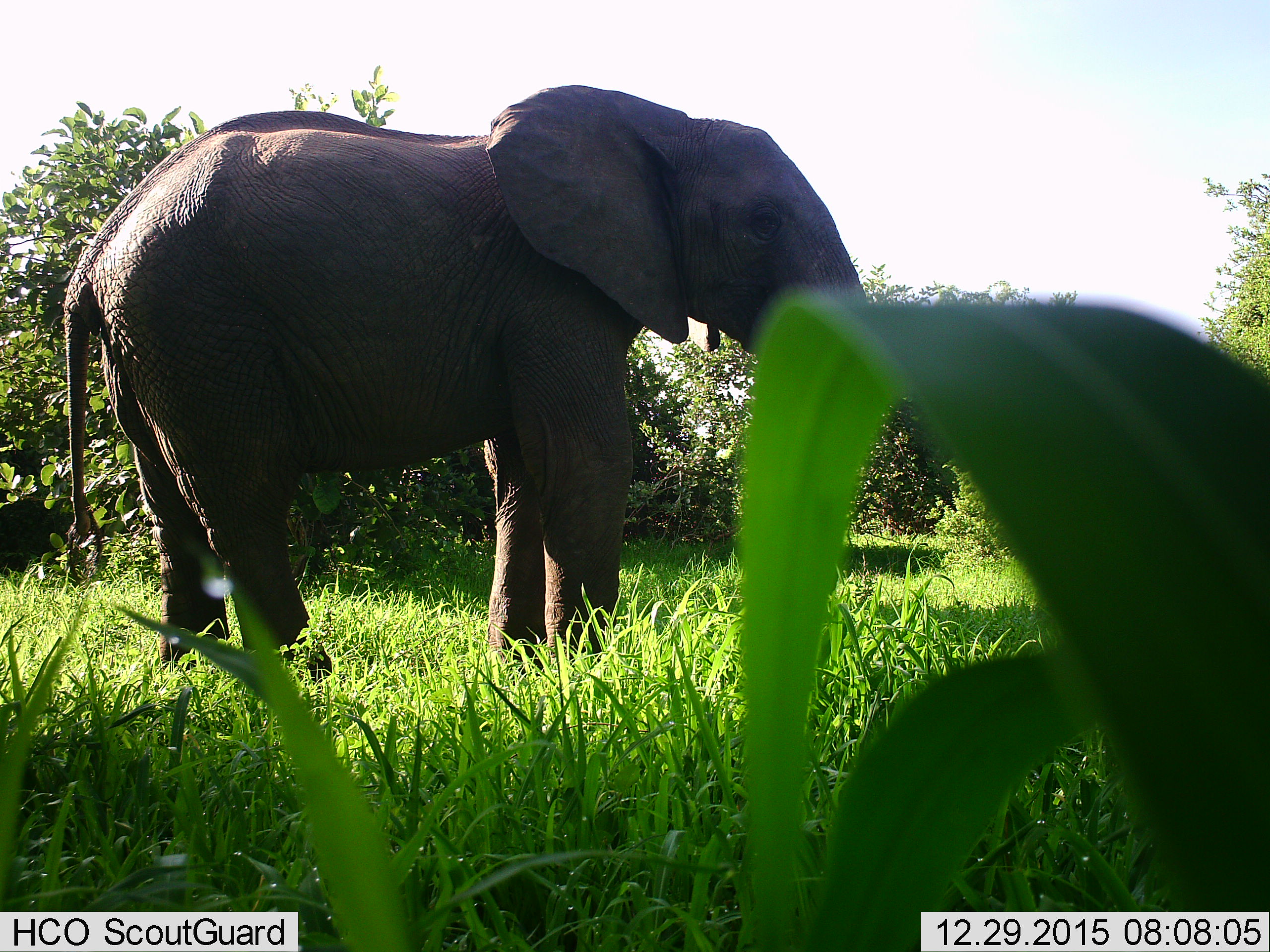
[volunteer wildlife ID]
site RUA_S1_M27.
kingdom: Animalia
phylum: Chordata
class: Mammalia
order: Proboscidea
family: Elephantidae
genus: Loxodonta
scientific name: Loxodonta africana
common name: african bush elephant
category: elephant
Elephant (african bush elephant) (Loxodonta africana), count 1. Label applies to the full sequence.